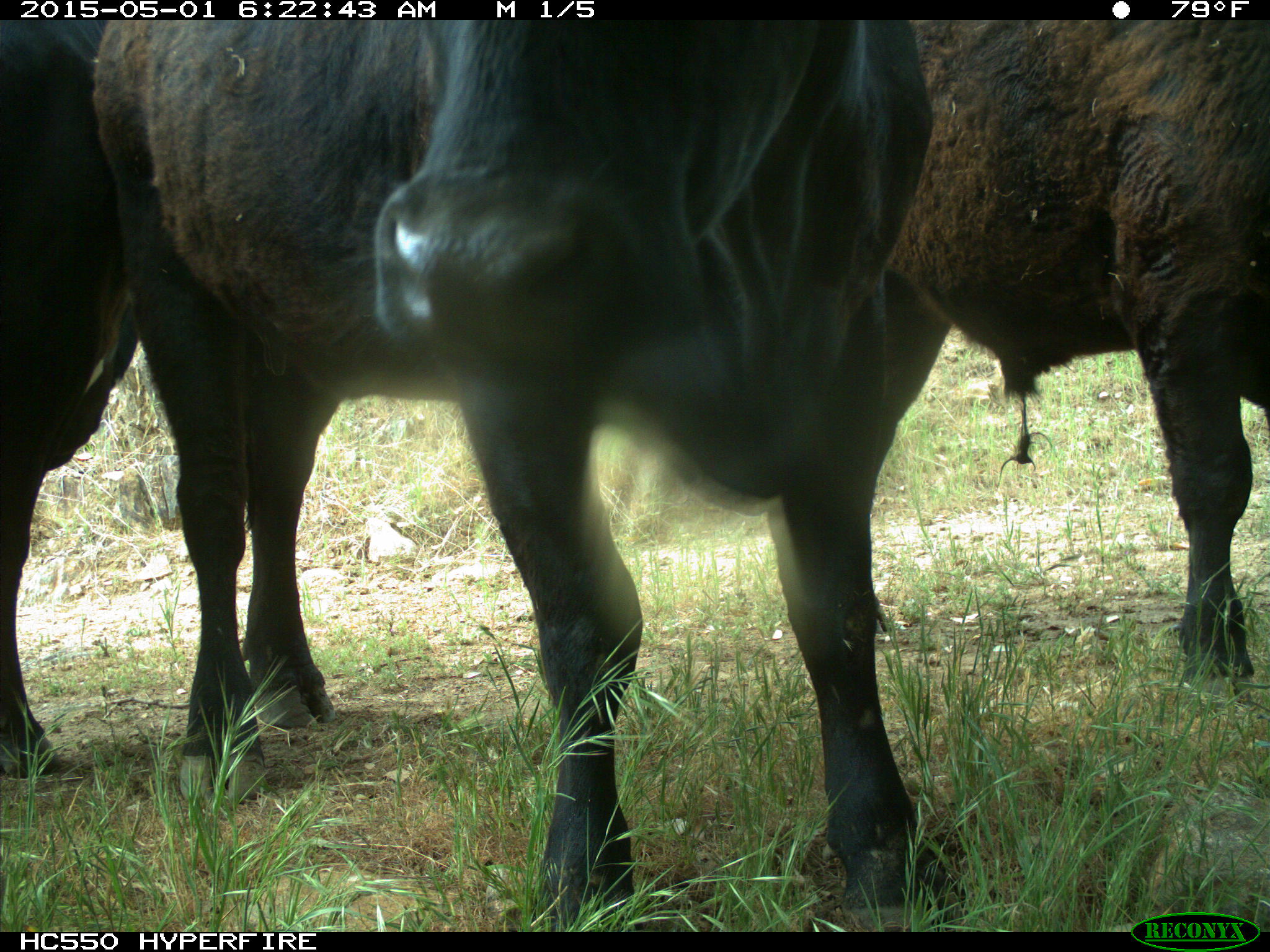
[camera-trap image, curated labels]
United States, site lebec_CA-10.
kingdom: Animalia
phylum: Chordata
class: Mammalia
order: Artiodactyla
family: Bovidae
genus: Bos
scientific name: Bos taurus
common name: domestic cow